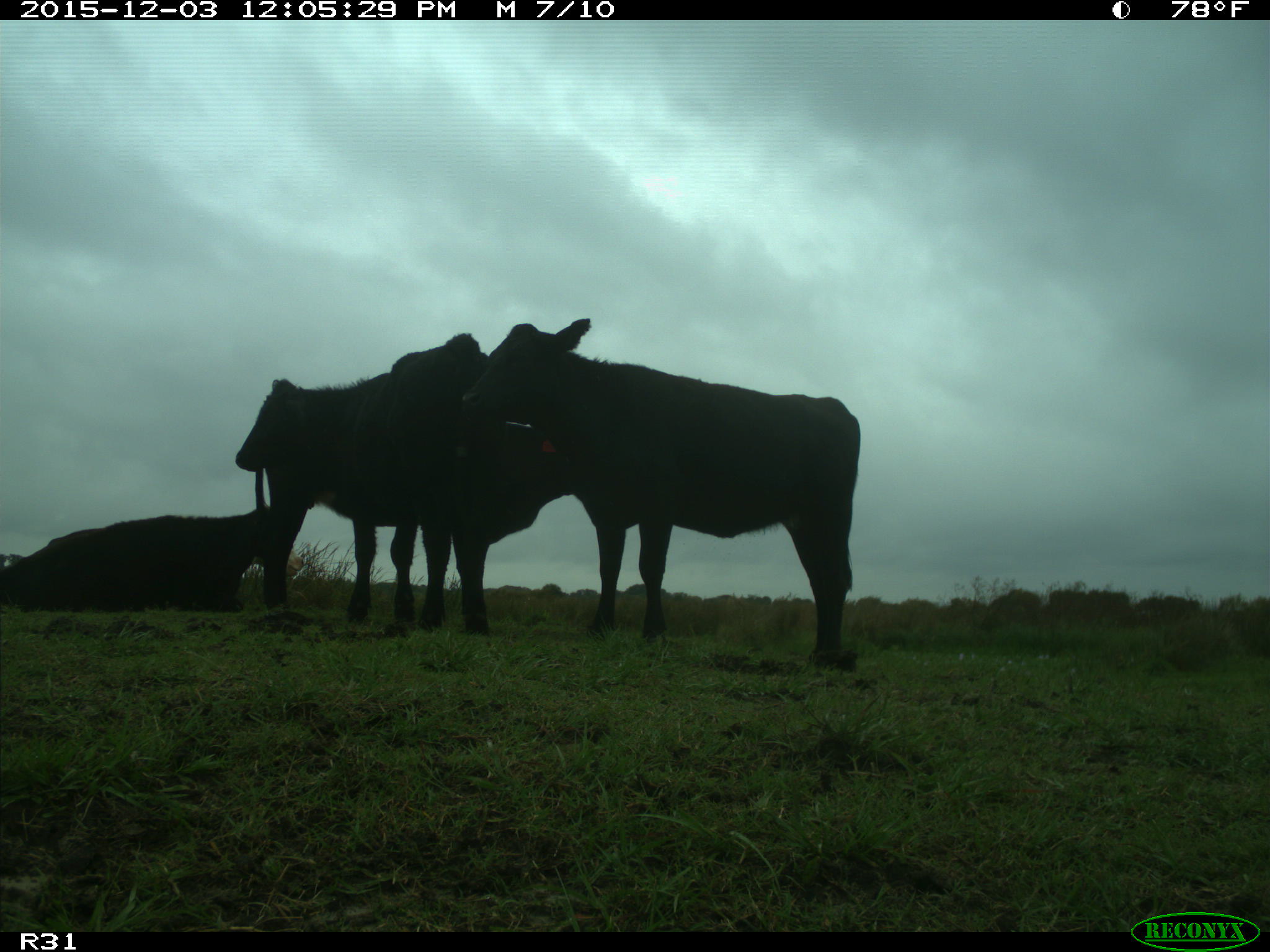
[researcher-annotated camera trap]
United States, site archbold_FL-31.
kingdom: Animalia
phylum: Chordata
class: Mammalia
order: Artiodactyla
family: Bovidae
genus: Bos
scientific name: Bos taurus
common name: domestic cow